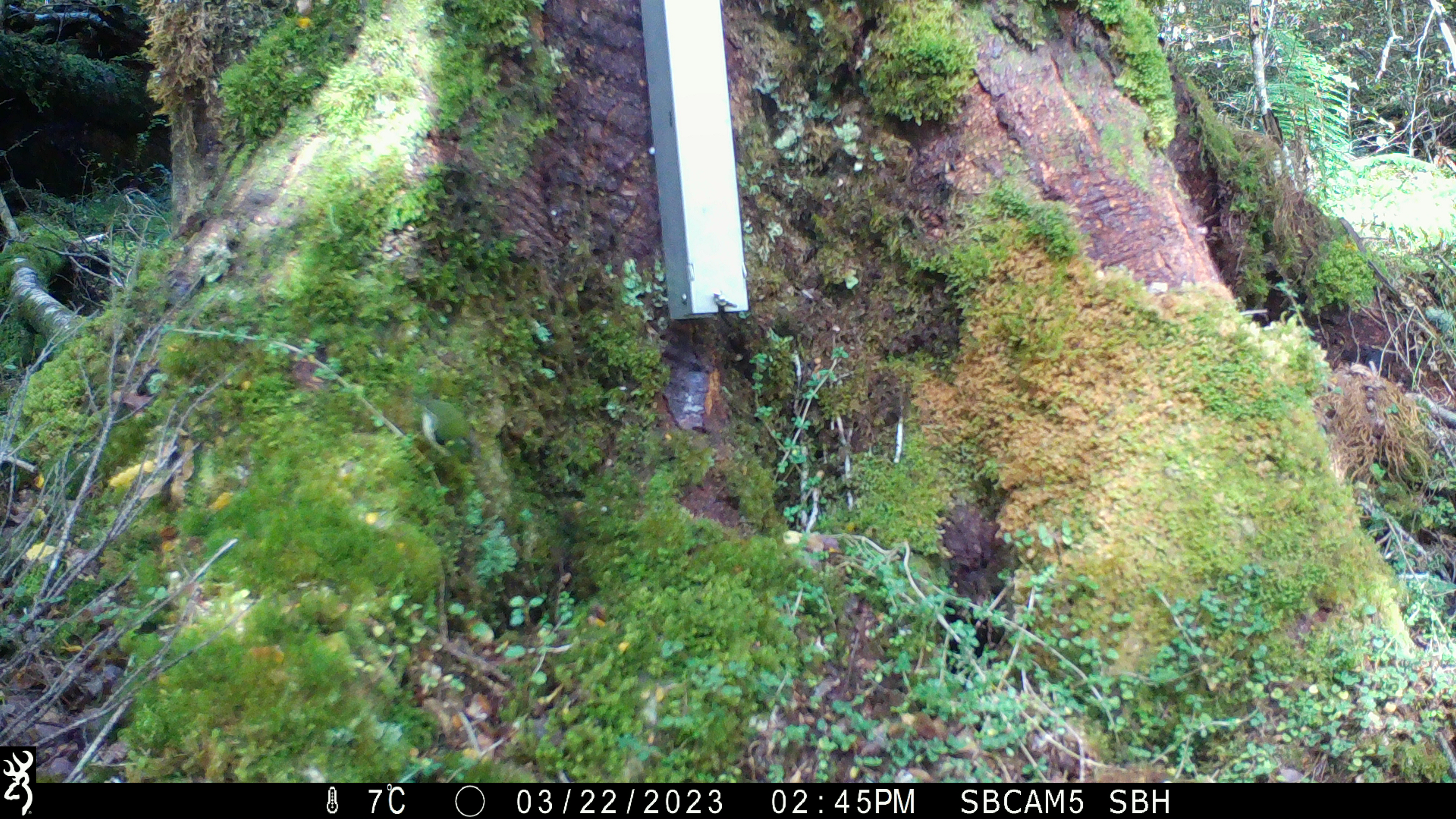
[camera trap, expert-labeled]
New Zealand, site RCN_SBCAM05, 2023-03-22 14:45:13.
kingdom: Animalia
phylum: Chordata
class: Aves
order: Passeriformes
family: Acanthisittidae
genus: Acanthisitta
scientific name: Acanthisitta chloris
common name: rifleman